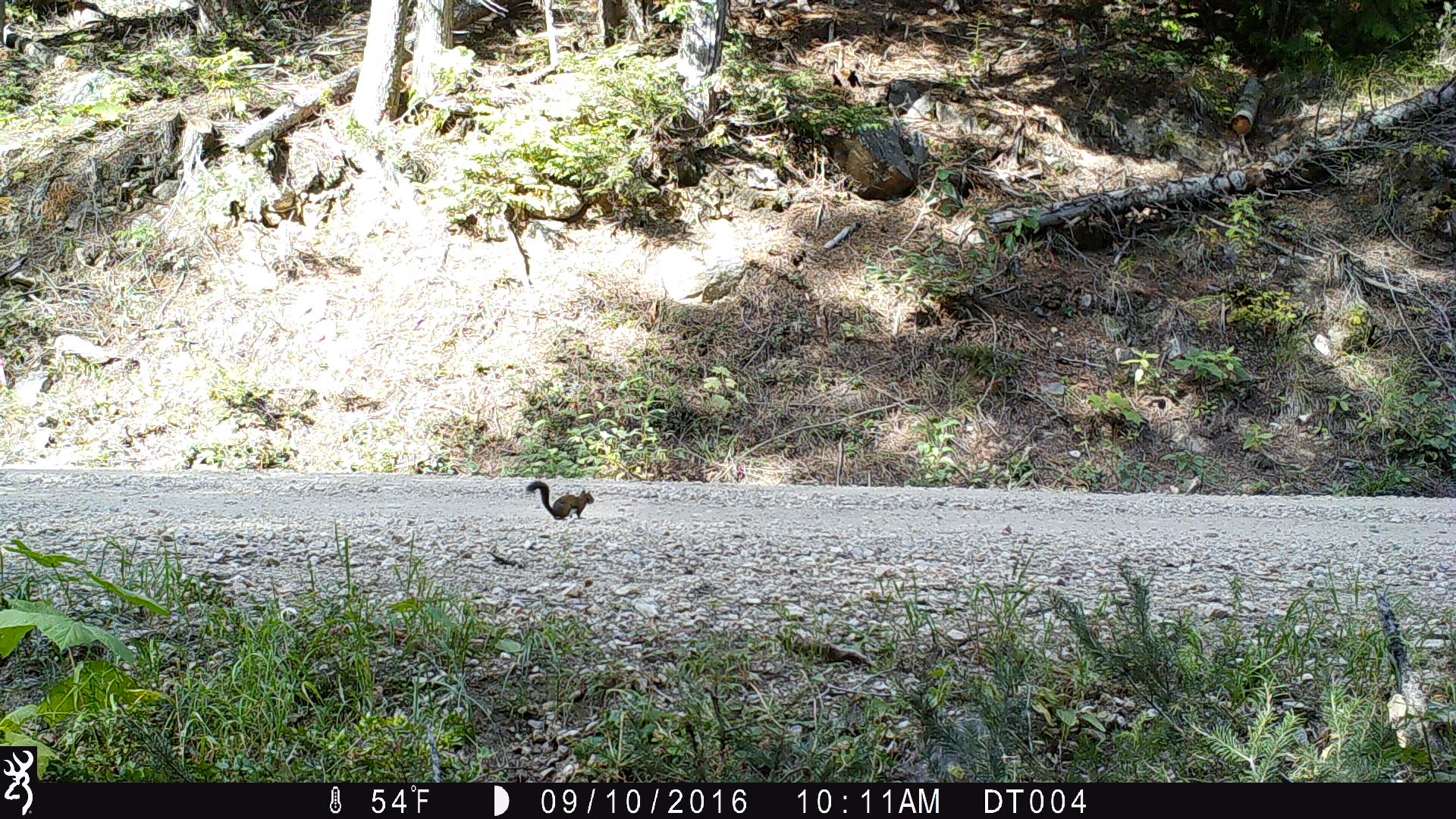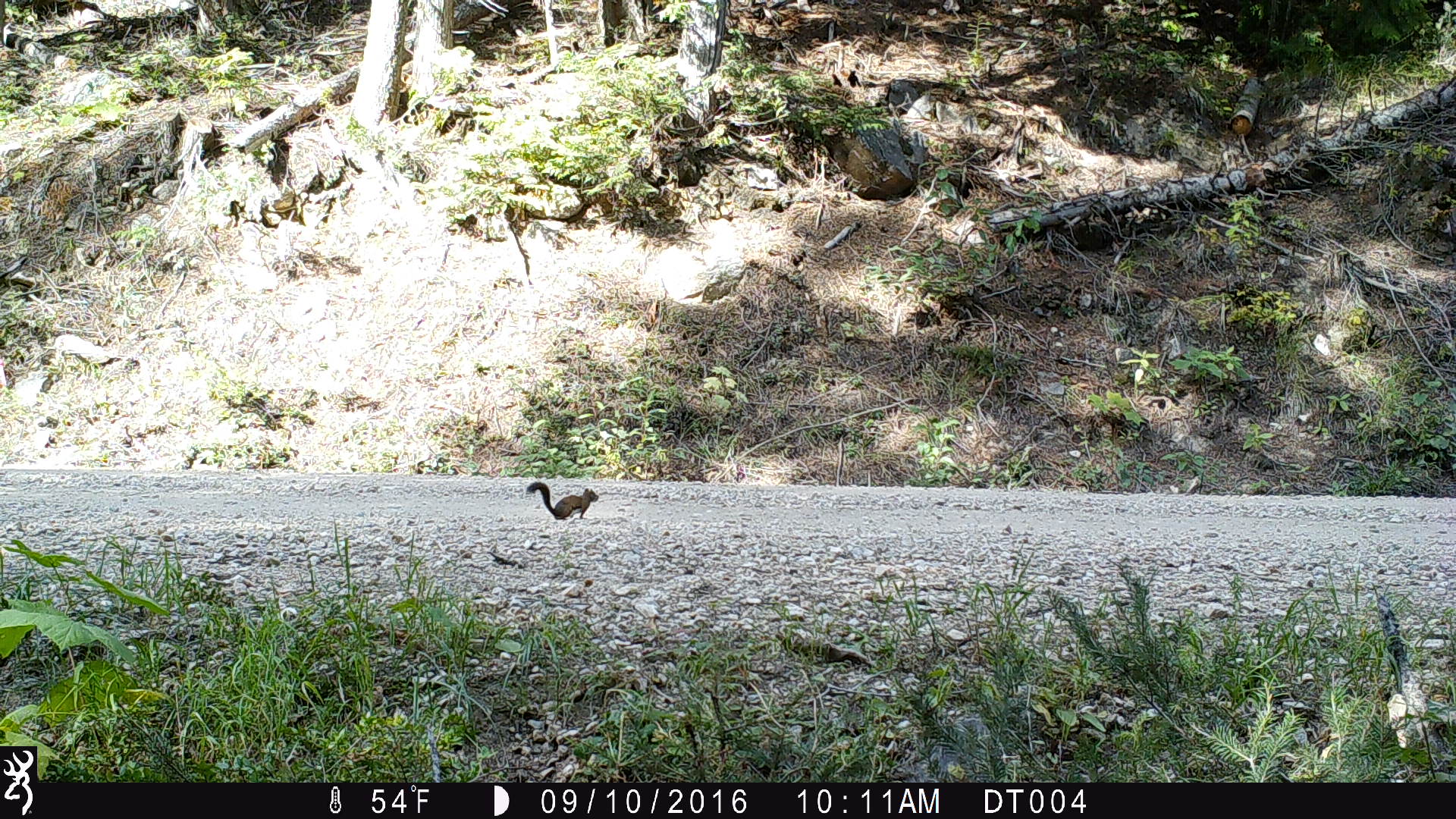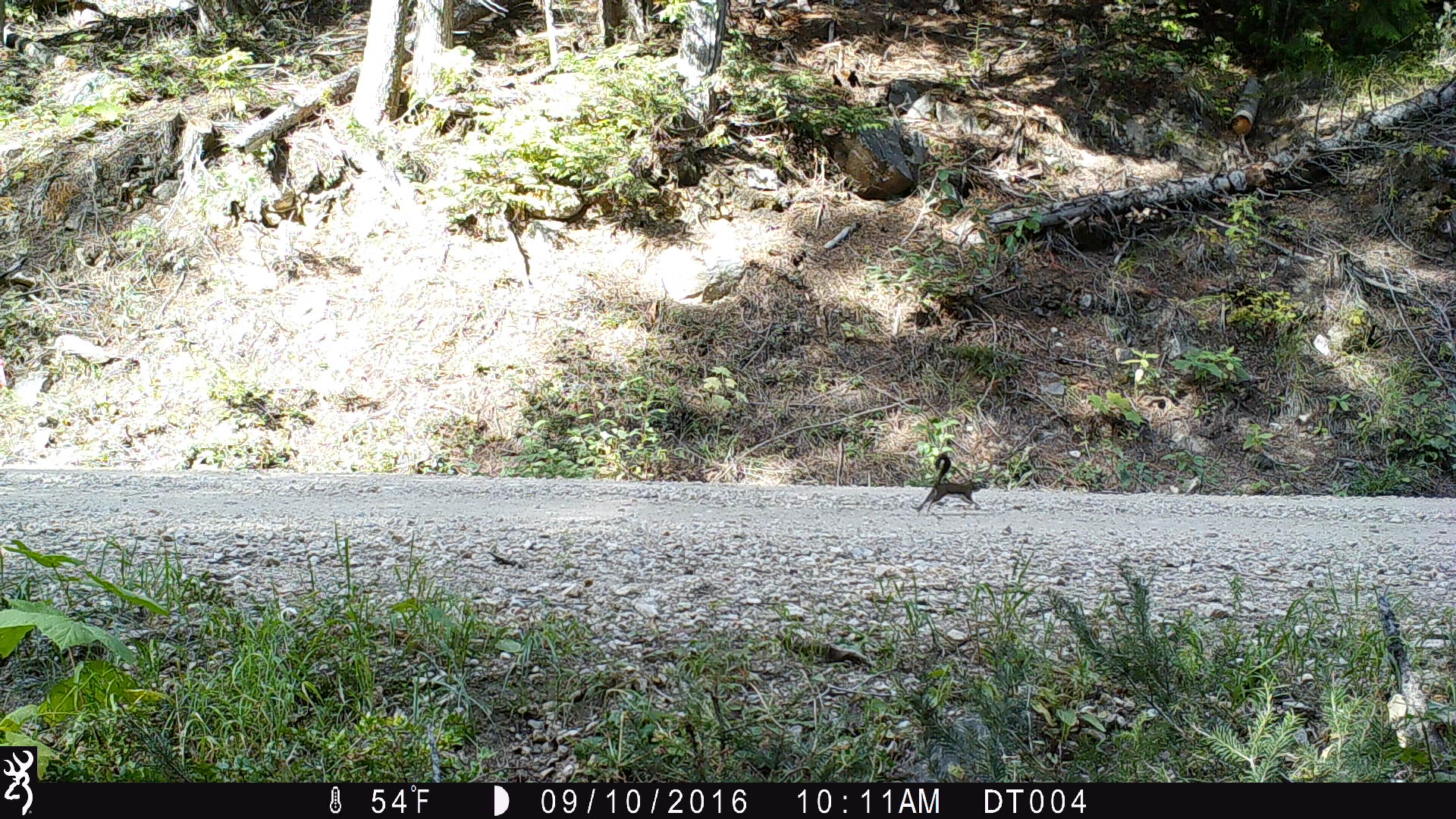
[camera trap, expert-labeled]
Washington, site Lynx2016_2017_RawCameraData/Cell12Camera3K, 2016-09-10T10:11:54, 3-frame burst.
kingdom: Animalia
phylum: Chordata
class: Mammalia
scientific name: Mammalia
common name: small mammal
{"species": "small mammal (Mammalia)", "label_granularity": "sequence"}